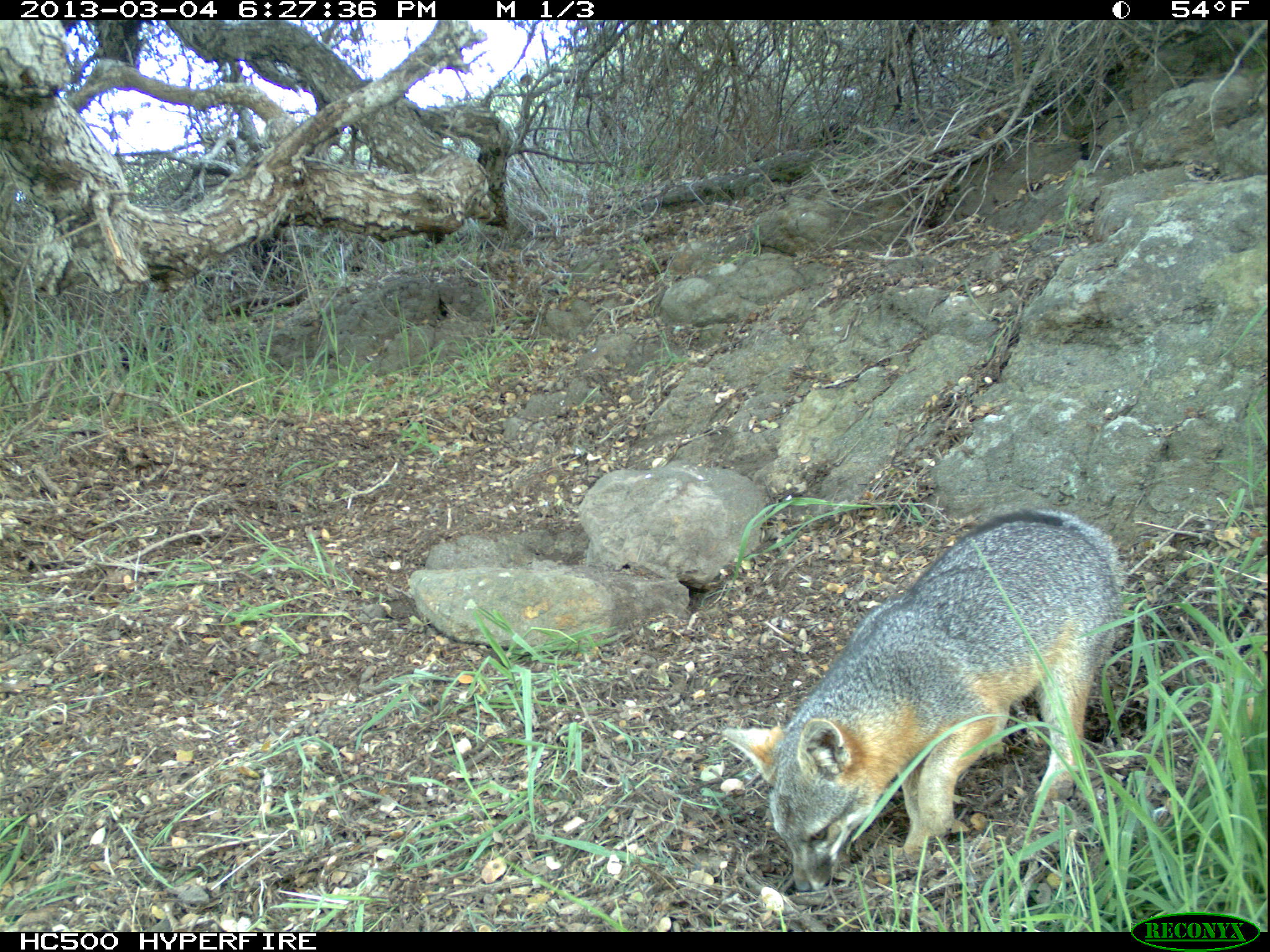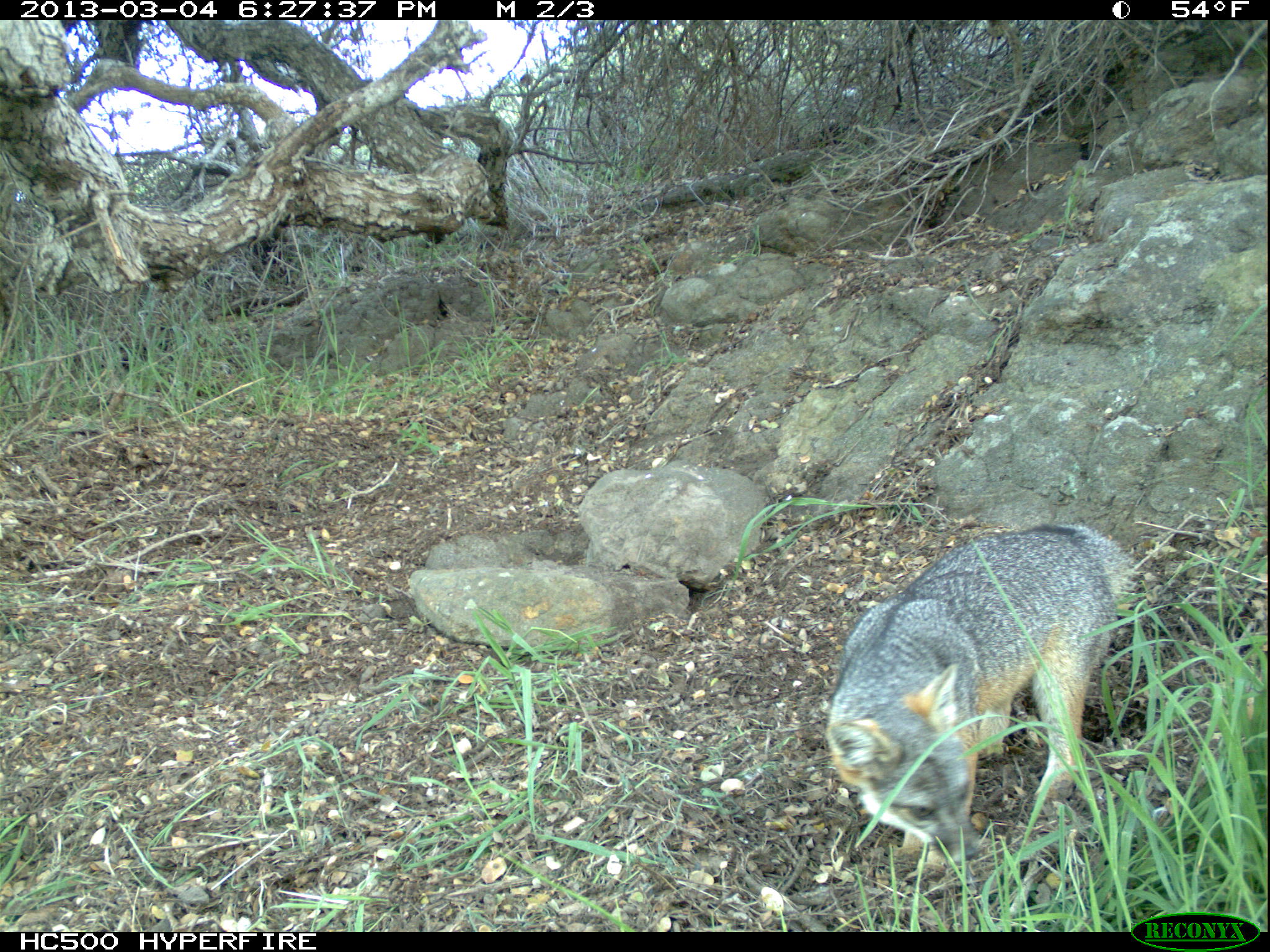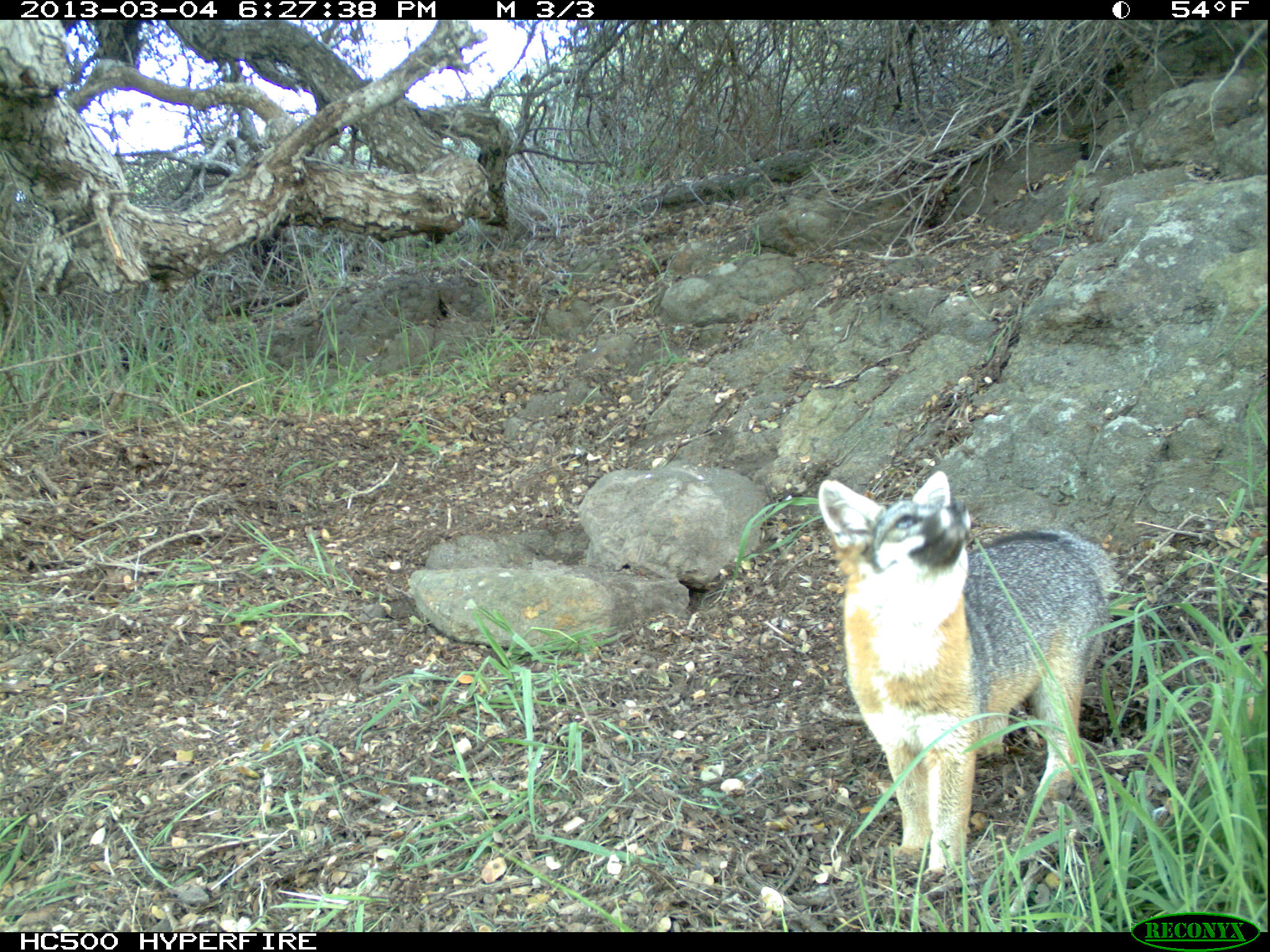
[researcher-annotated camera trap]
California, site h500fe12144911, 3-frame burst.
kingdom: Animalia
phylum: Chordata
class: Mammalia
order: Carnivora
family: Canidae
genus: Urocyon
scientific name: Urocyon littoralis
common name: island fox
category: fox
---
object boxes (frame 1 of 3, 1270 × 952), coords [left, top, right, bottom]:
fox: [722, 509, 1127, 891]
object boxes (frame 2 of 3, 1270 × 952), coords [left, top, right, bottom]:
fox: [822, 521, 1145, 862]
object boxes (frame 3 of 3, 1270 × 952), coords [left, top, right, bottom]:
fox: [816, 469, 1117, 884]